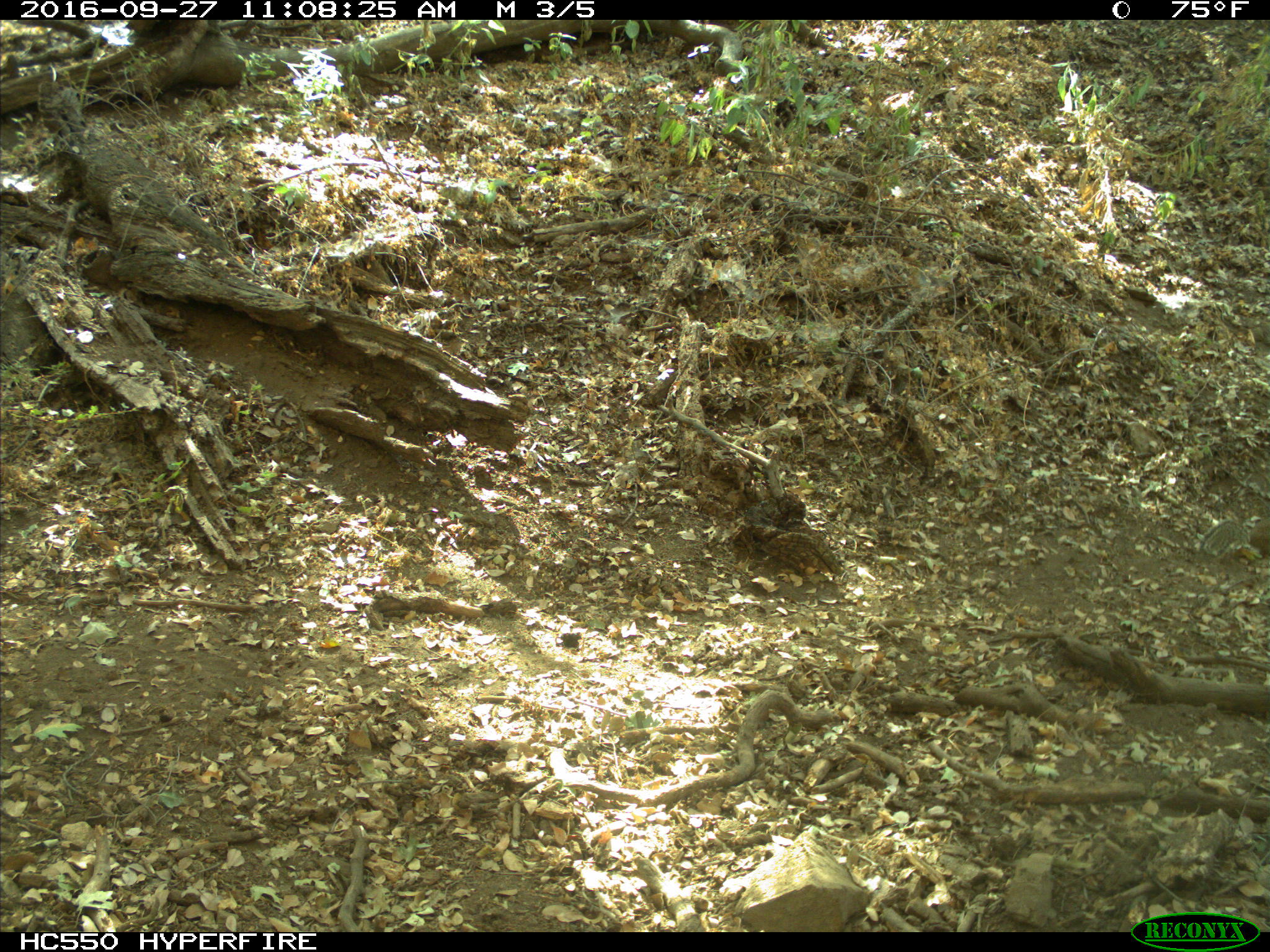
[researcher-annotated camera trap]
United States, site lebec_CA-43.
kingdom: Animalia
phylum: Chordata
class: Mammalia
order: Rodentia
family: Sciuridae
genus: Otospermophilus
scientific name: Otospermophilus beecheyi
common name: california ground squirrel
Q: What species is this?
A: Otospermophilus beecheyi (california ground squirrel).